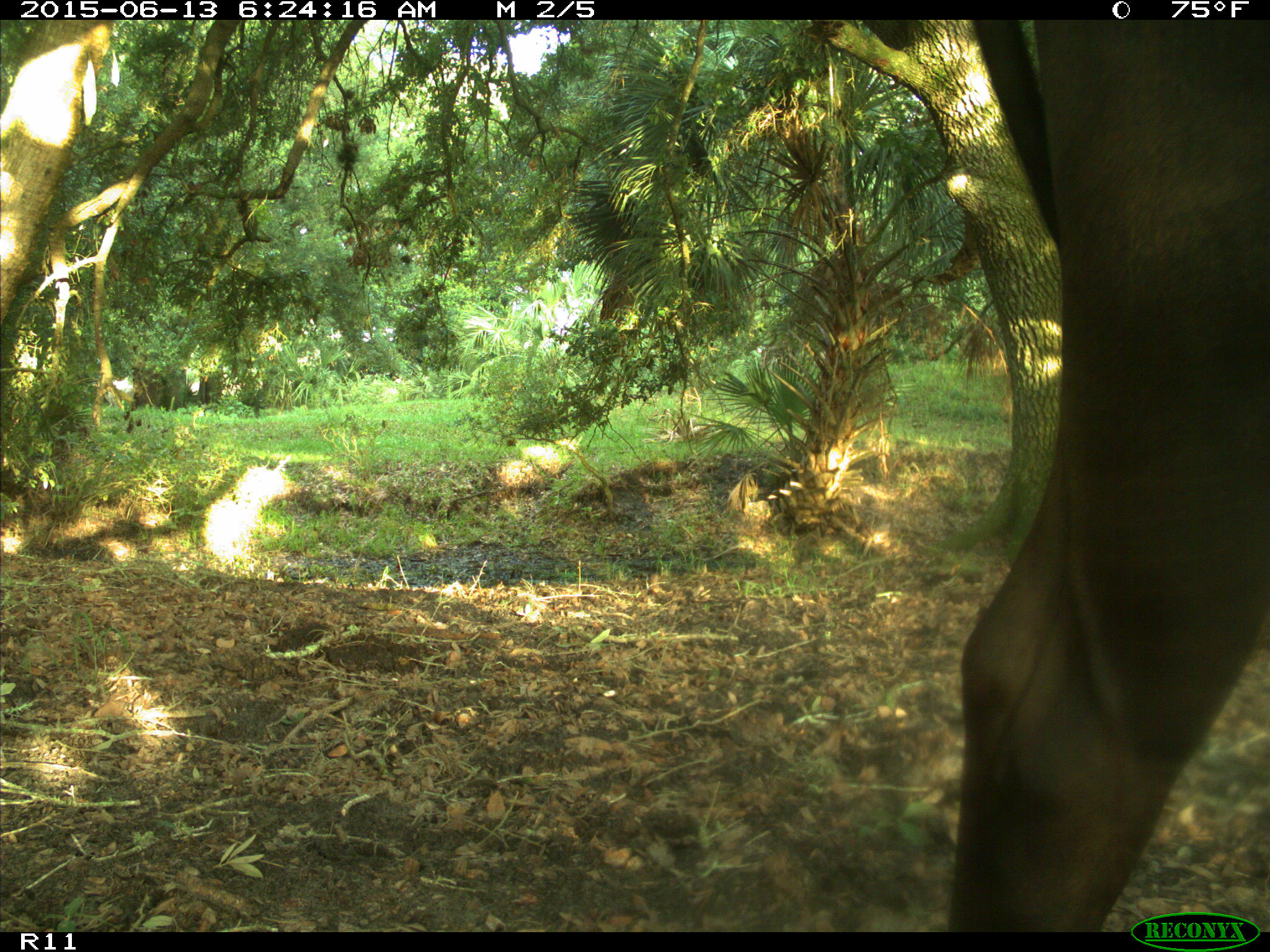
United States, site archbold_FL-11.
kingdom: Animalia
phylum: Chordata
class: Mammalia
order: Artiodactyla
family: Bovidae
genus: Bos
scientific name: Bos taurus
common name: domestic cow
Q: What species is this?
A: Bos taurus (domestic cow).